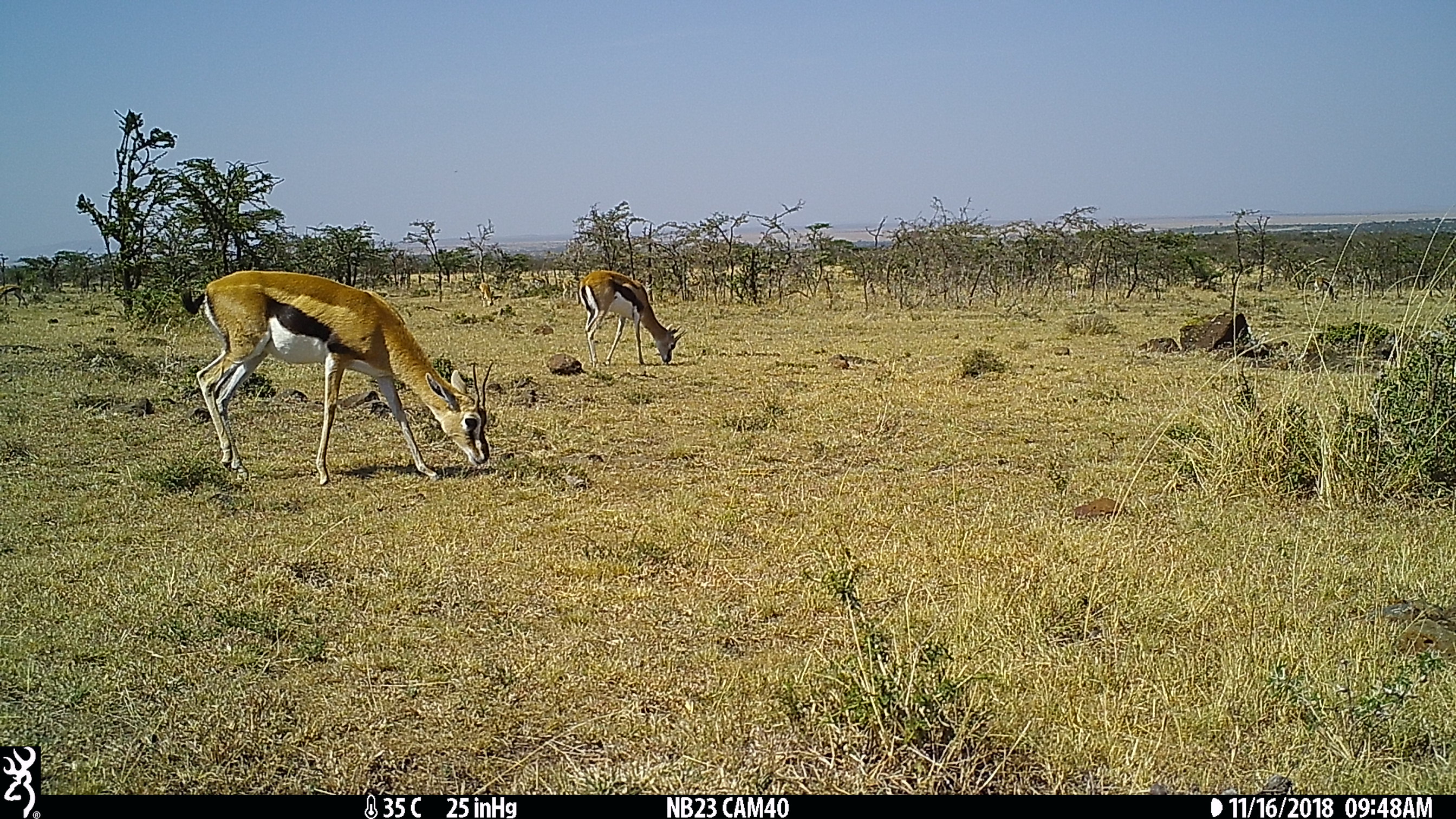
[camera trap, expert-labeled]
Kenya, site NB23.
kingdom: Animalia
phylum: Chordata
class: Mammalia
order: Artiodactyla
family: Bovidae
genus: Eudorcas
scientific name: Eudorcas thomsonii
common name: thomon's gazelle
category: gazelle thomsons